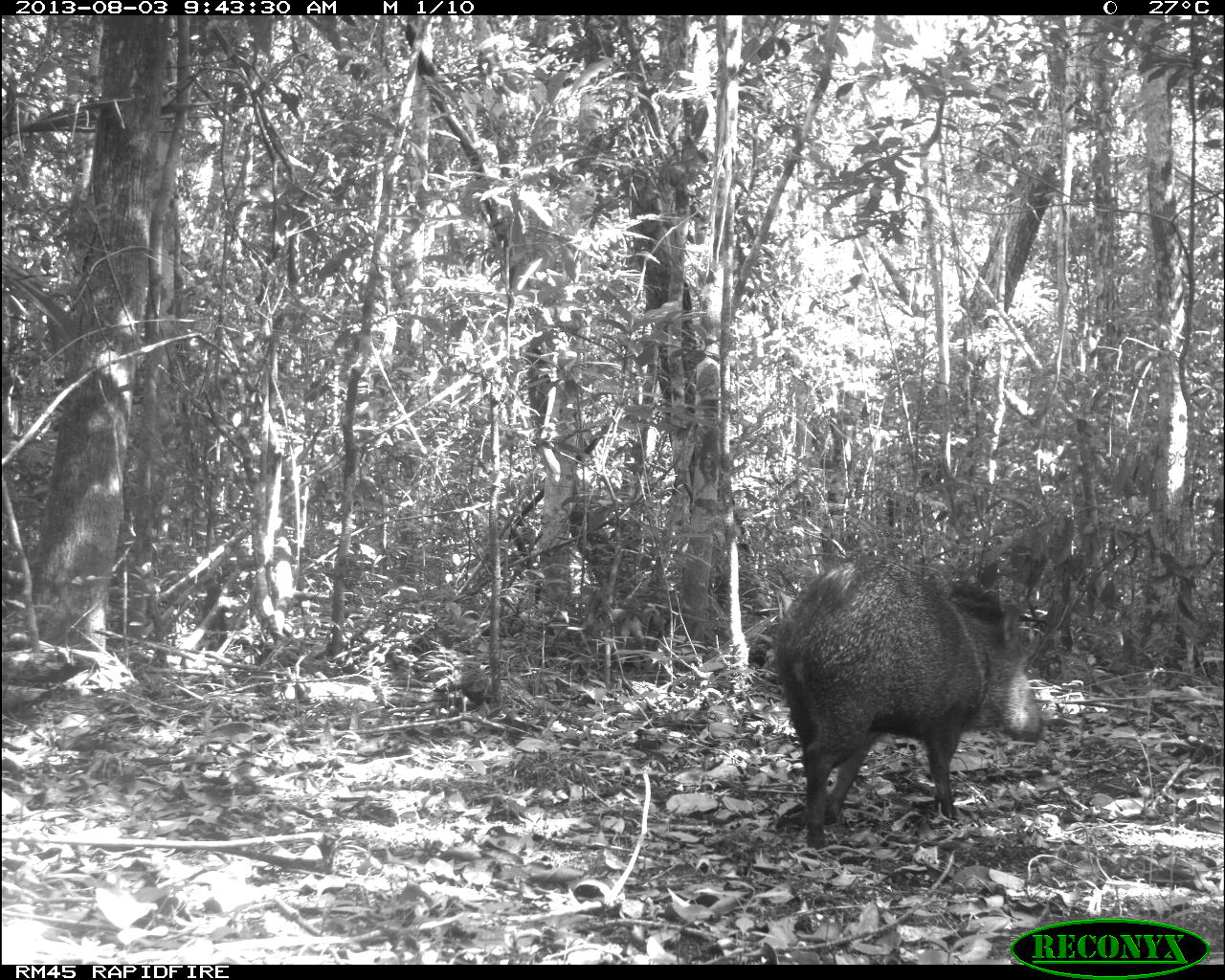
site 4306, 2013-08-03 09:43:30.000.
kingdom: Animalia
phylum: Chordata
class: Mammalia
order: Artiodactyla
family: Tayassuidae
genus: Pecari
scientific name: Pecari tajacu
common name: collared peccary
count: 1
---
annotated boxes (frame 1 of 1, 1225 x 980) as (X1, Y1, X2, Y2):
pecari tajacu: (773, 557, 1045, 848)